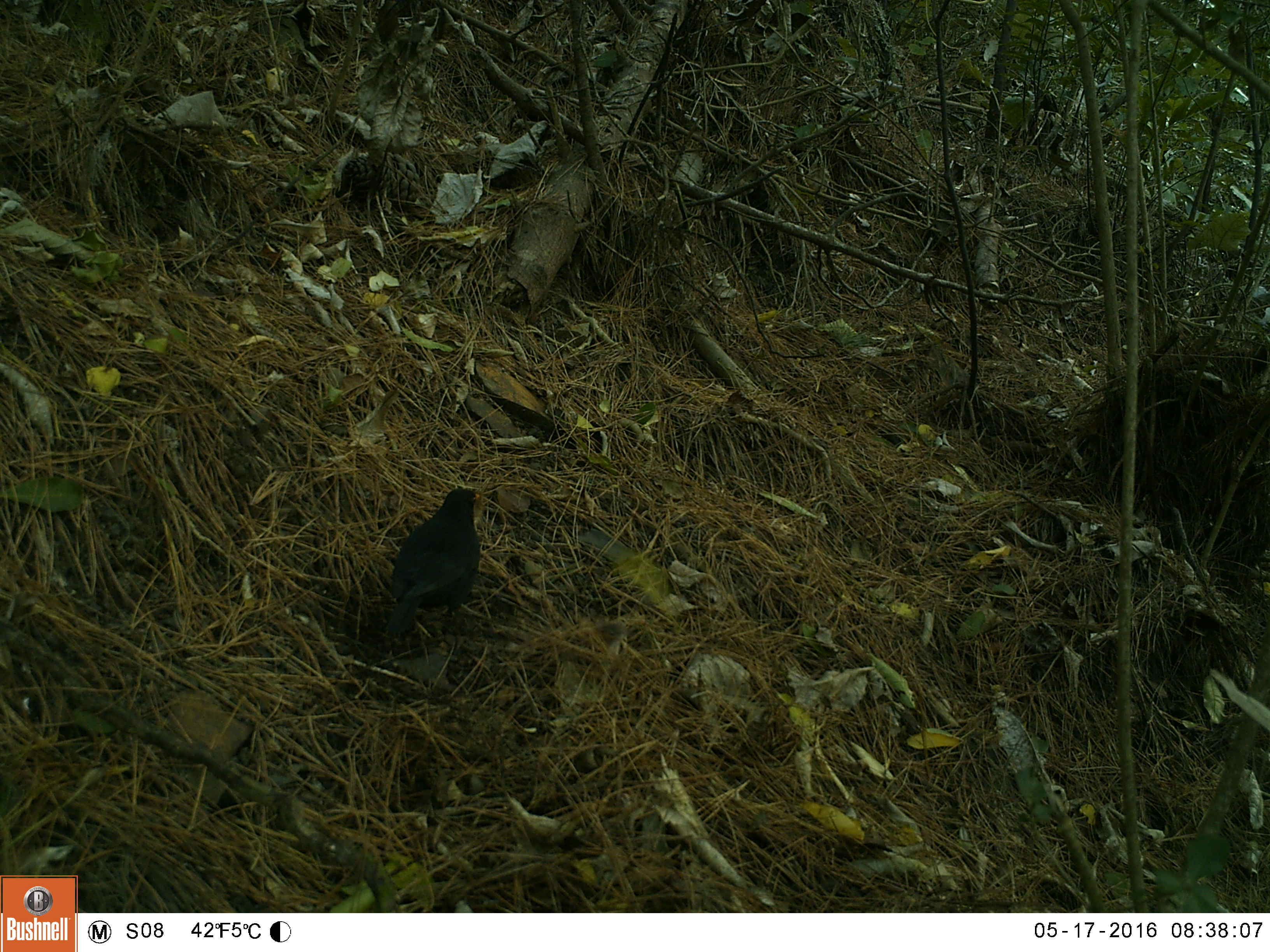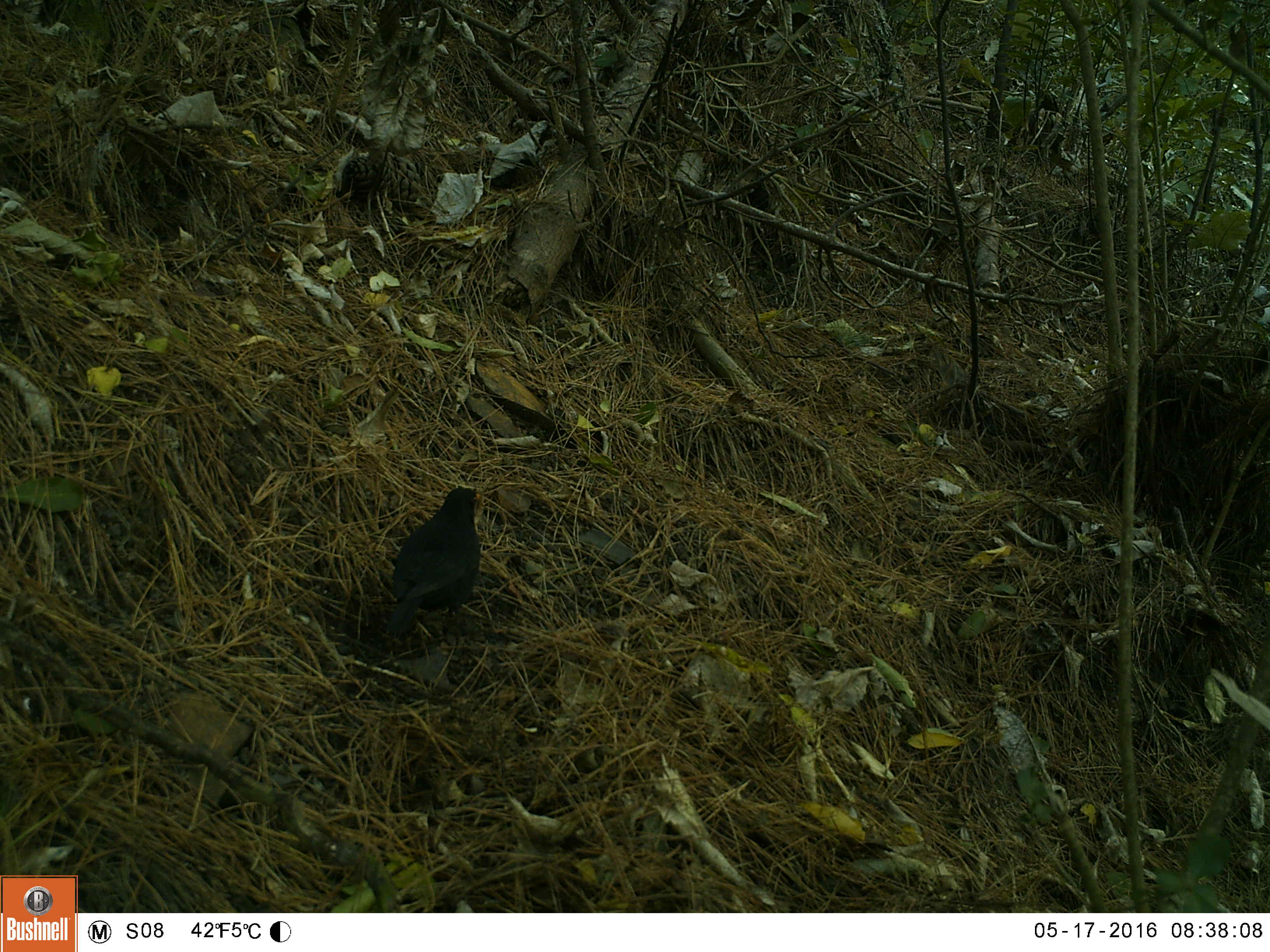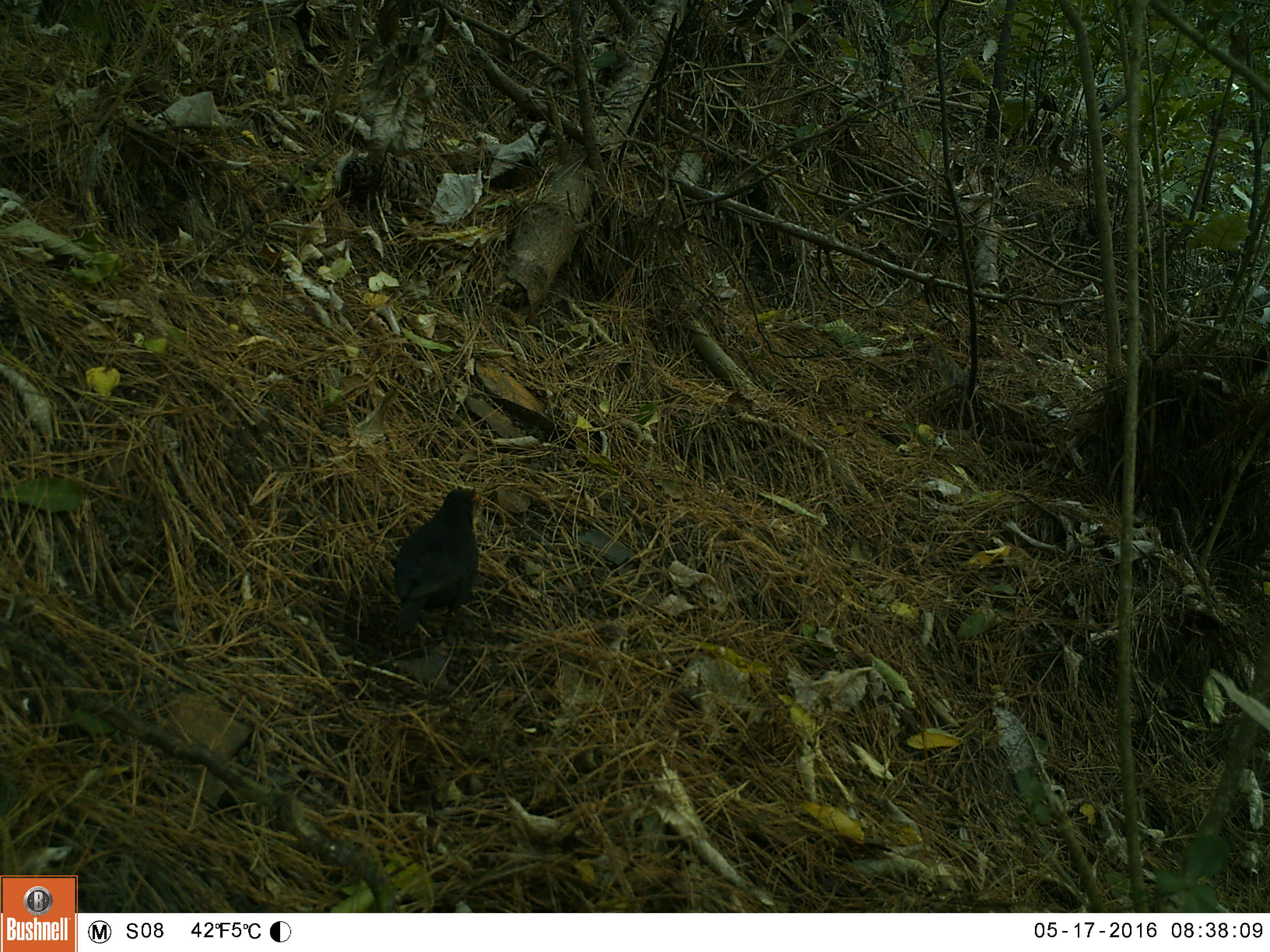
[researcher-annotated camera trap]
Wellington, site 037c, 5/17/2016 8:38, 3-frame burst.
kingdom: Animalia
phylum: Chordata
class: Aves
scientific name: Aves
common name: bird